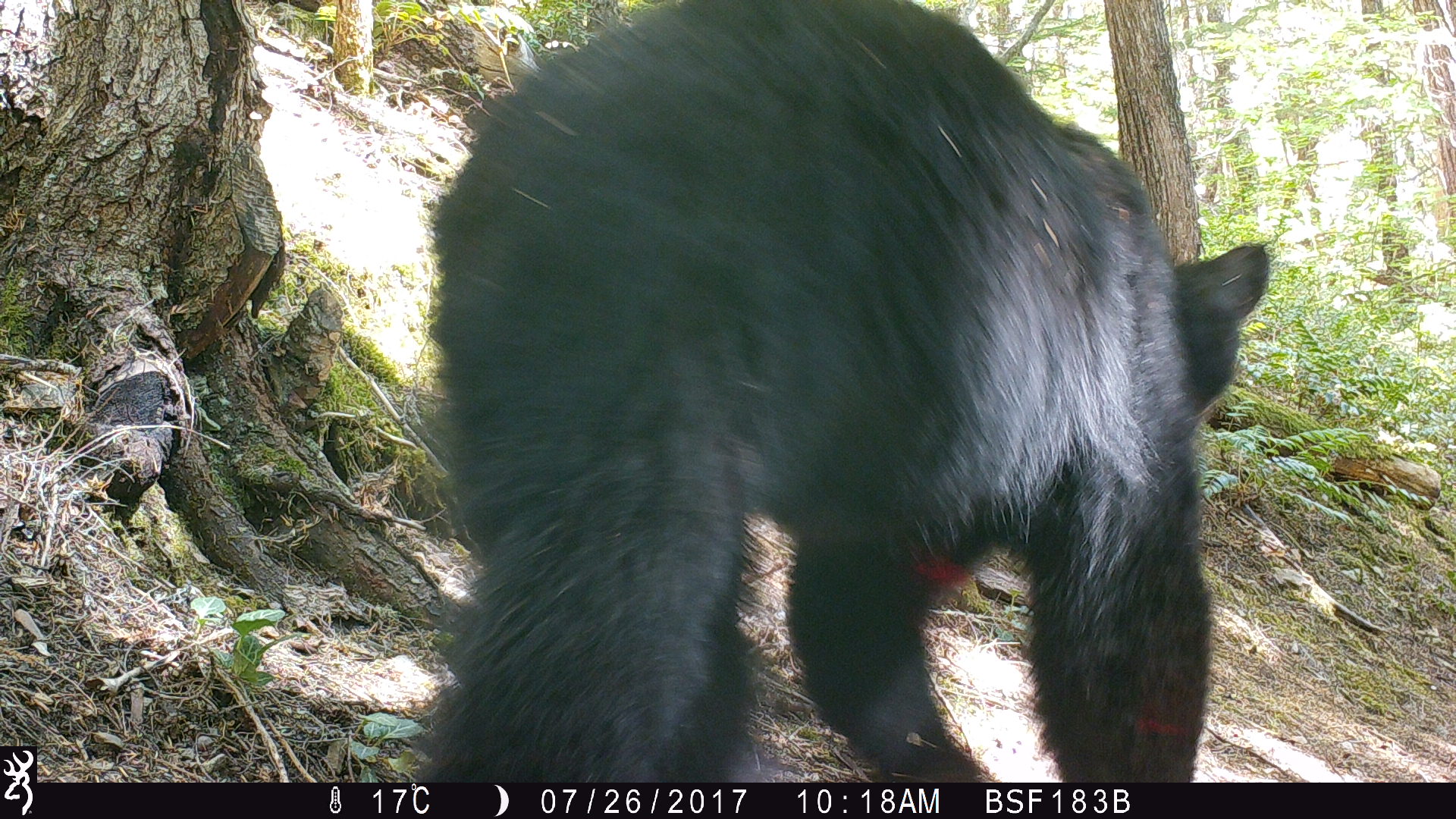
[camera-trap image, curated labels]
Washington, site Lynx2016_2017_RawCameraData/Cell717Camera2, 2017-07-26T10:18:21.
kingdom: Animalia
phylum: Chordata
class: Mammalia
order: Carnivora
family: Ursidae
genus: Ursus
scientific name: Ursus americanus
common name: american black bear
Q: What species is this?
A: Ursus americanus (american black bear).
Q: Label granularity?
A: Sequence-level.